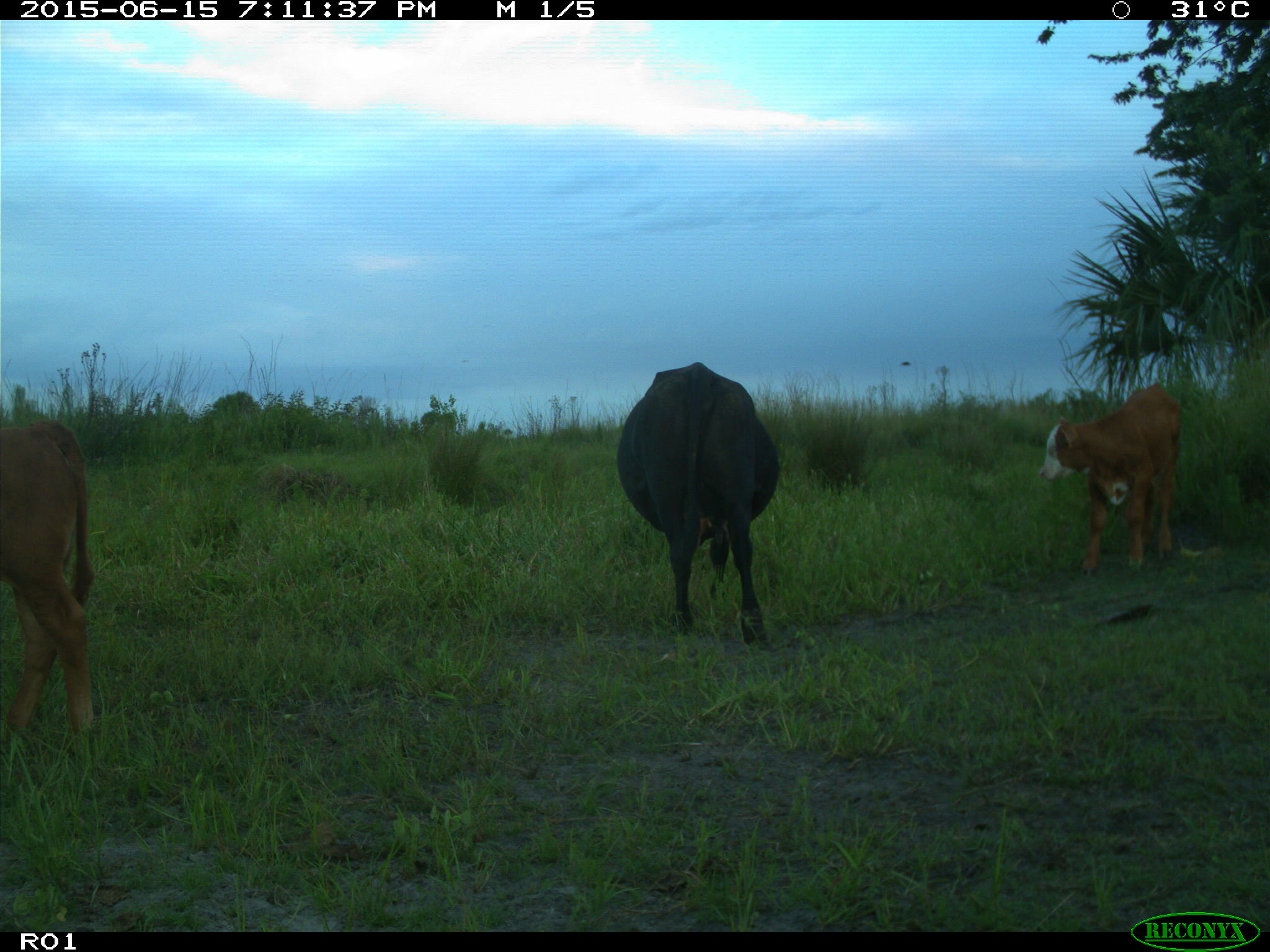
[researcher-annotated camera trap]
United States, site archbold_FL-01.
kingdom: Animalia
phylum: Chordata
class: Mammalia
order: Artiodactyla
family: Bovidae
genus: Bos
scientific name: Bos taurus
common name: domestic cow